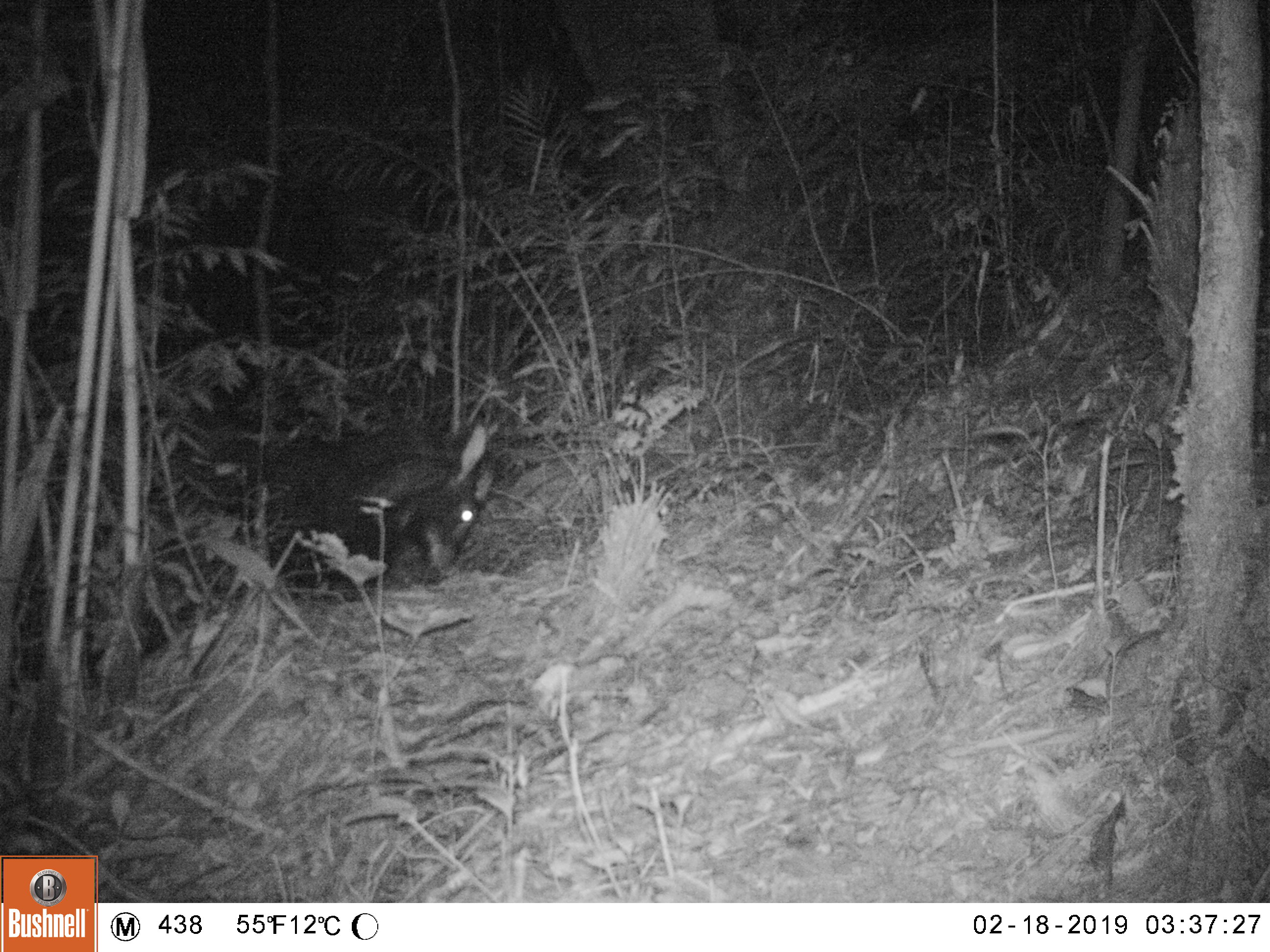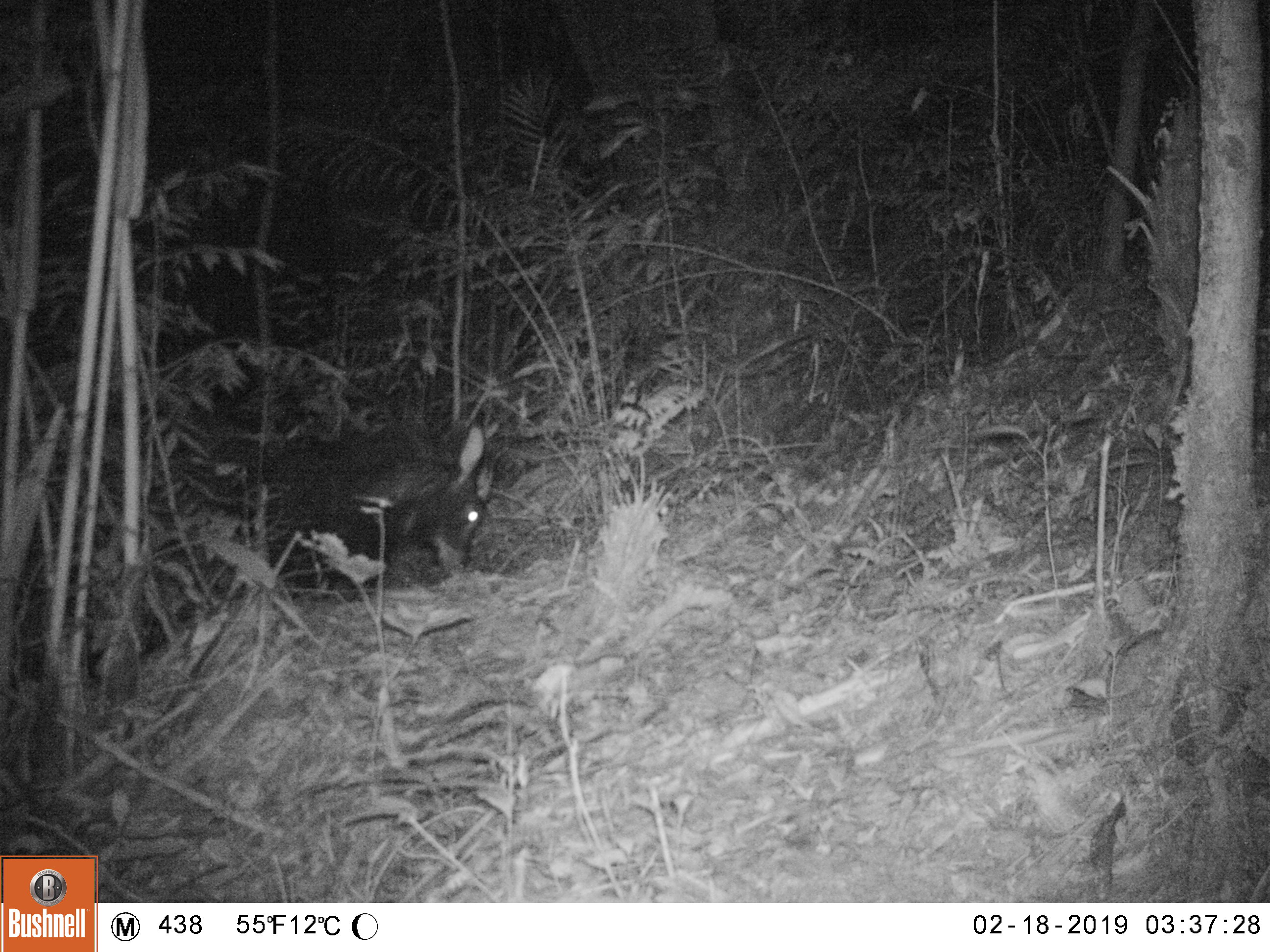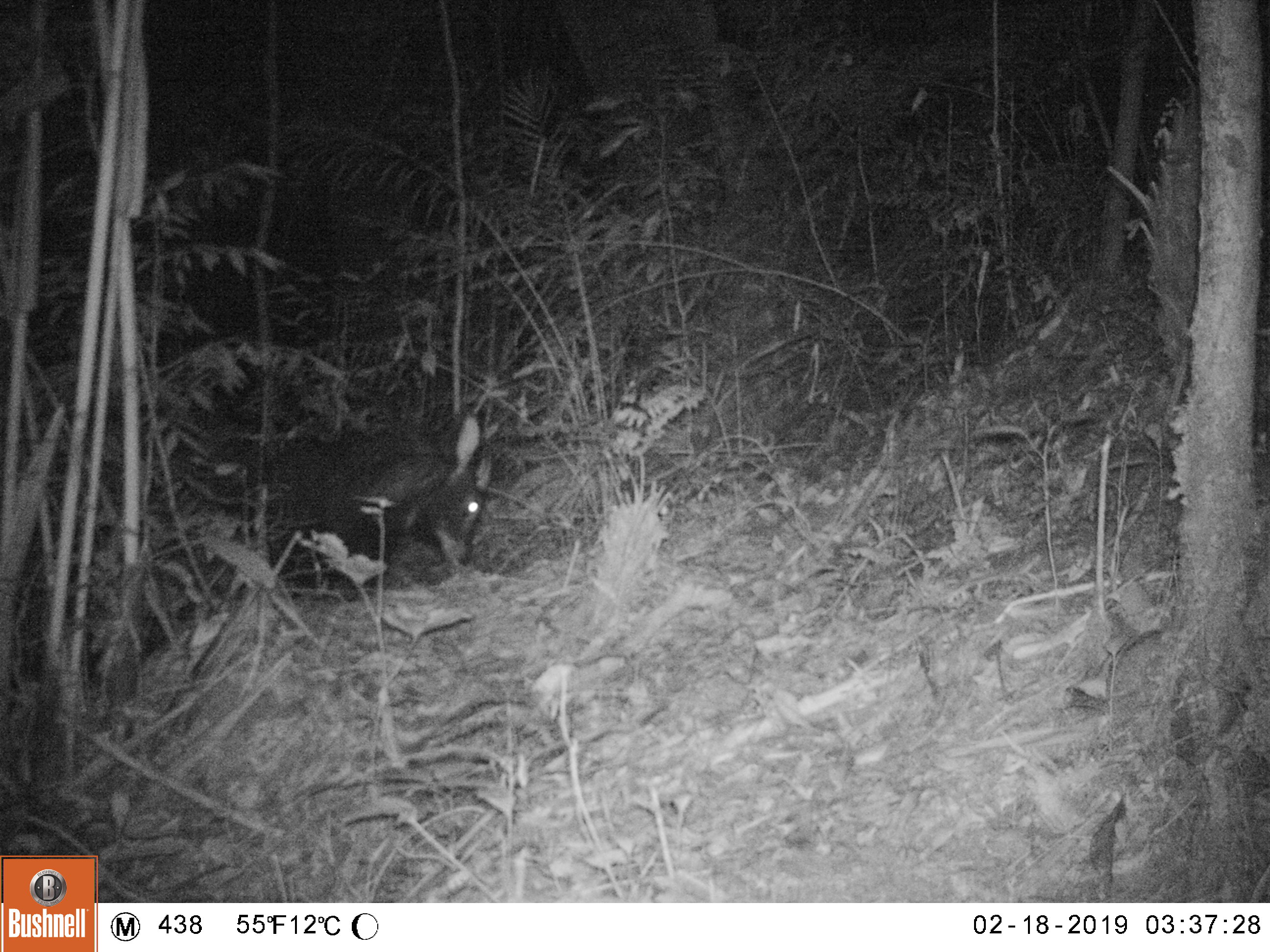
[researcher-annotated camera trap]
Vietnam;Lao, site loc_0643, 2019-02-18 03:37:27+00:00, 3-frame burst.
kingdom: Animalia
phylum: Chordata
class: Mammalia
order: Artiodactyla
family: Bovidae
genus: Capricornis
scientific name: Capricornis sumatraensis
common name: chinese serow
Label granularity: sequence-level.